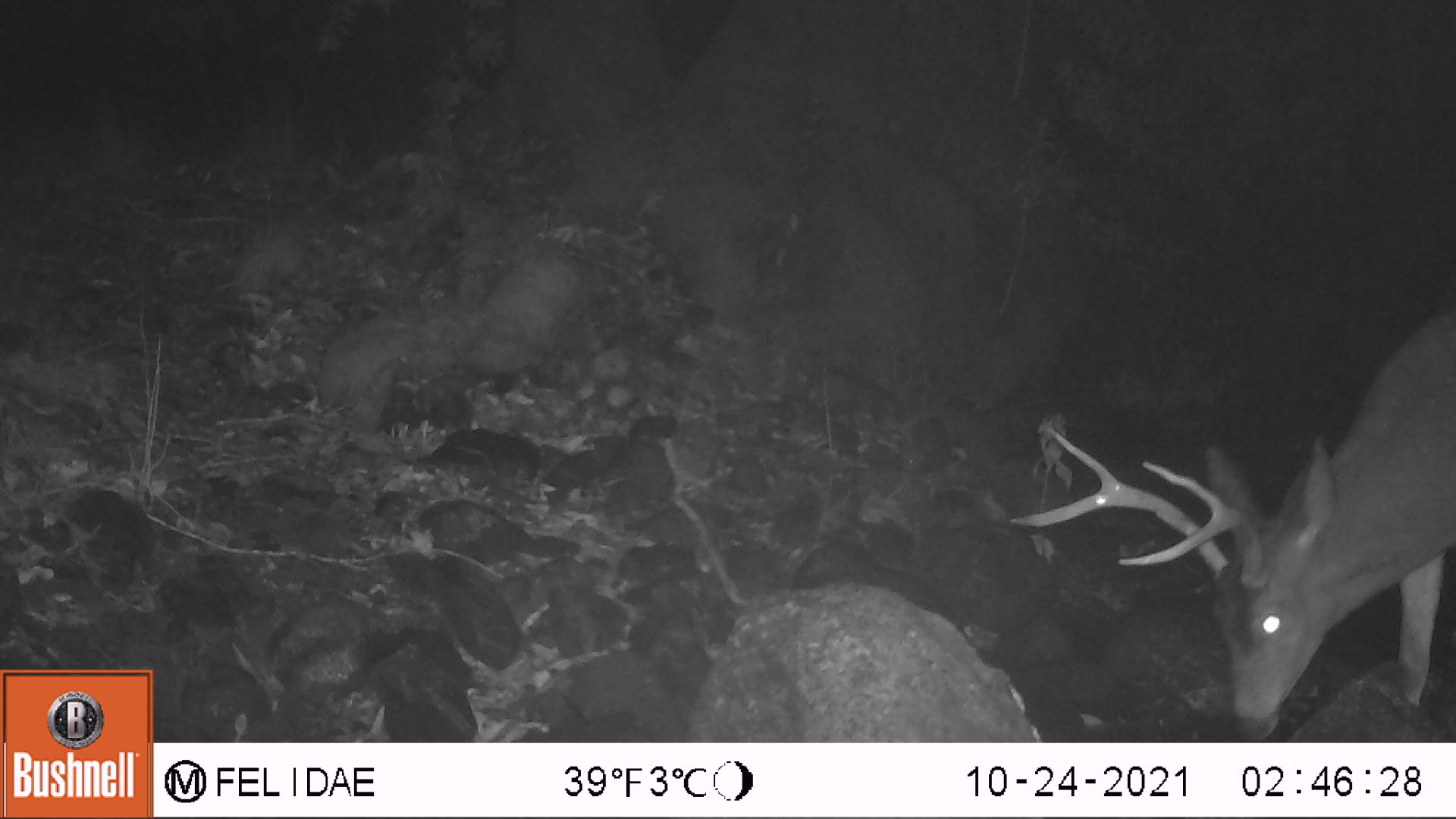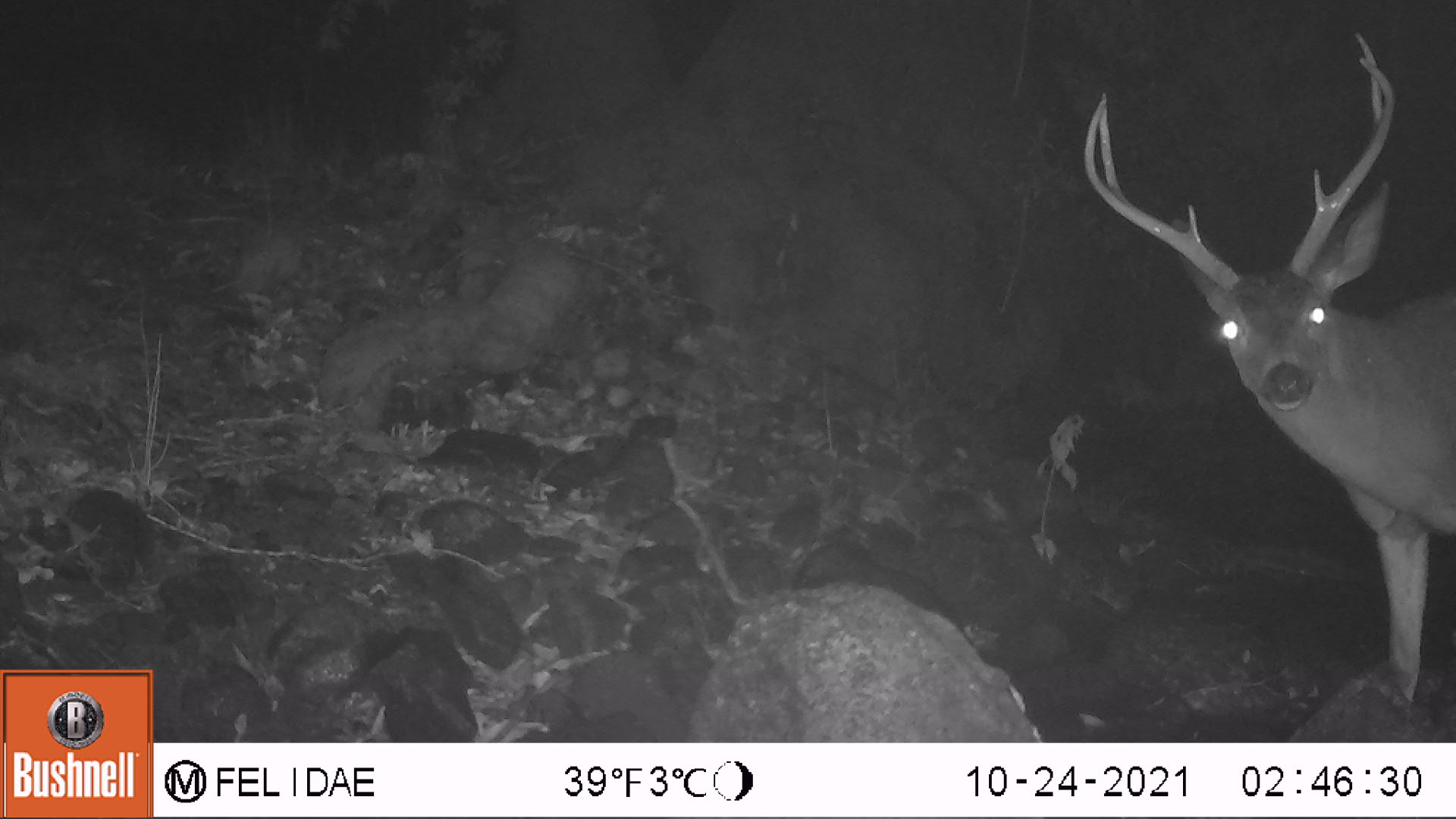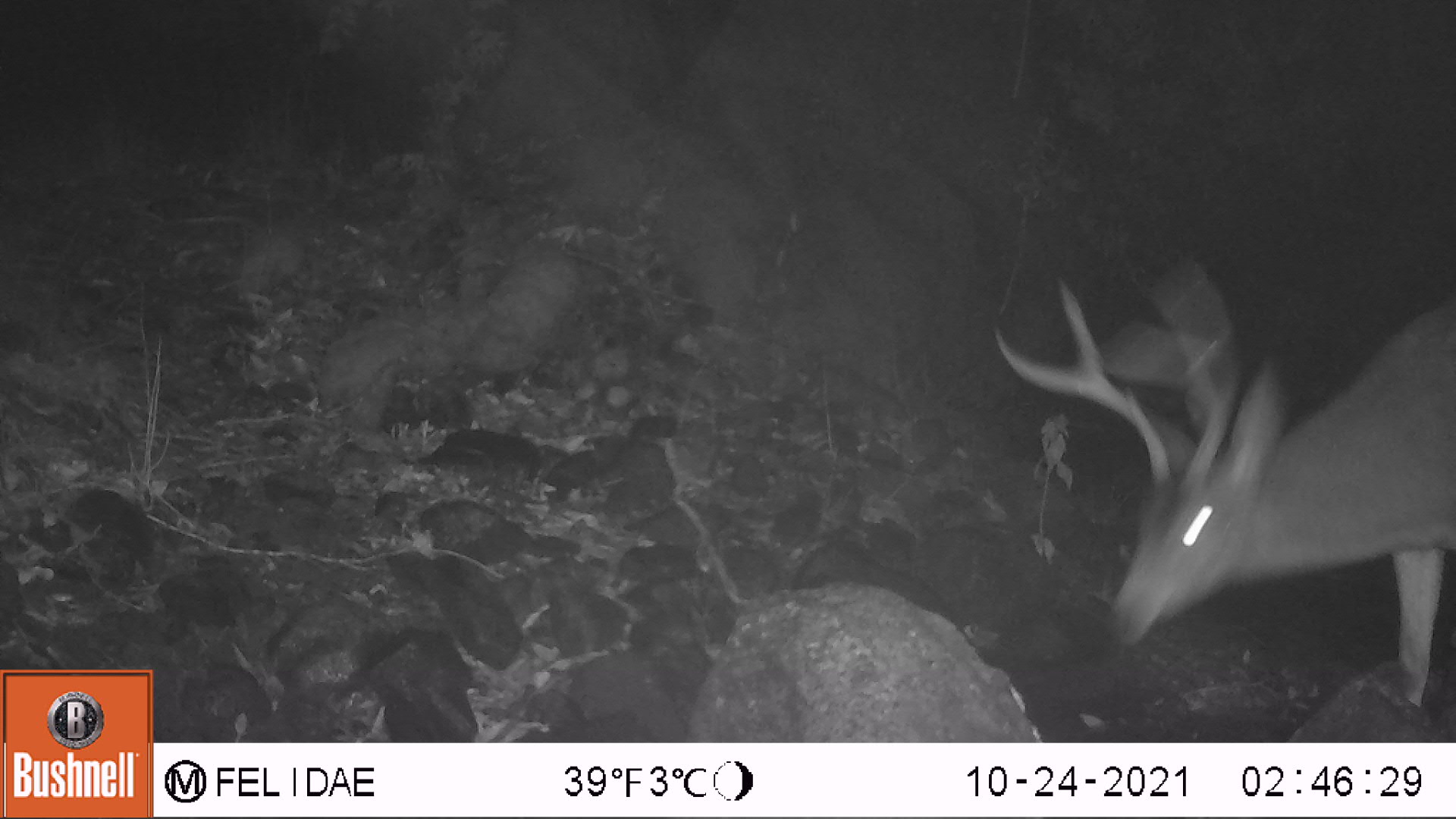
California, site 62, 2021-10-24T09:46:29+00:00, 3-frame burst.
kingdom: Animalia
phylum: Chordata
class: Mammalia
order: Artiodactyla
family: Cervidae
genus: Odocoileus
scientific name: Odocoileus hemionus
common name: mule deer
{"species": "mule deer (Odocoileus hemionus)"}